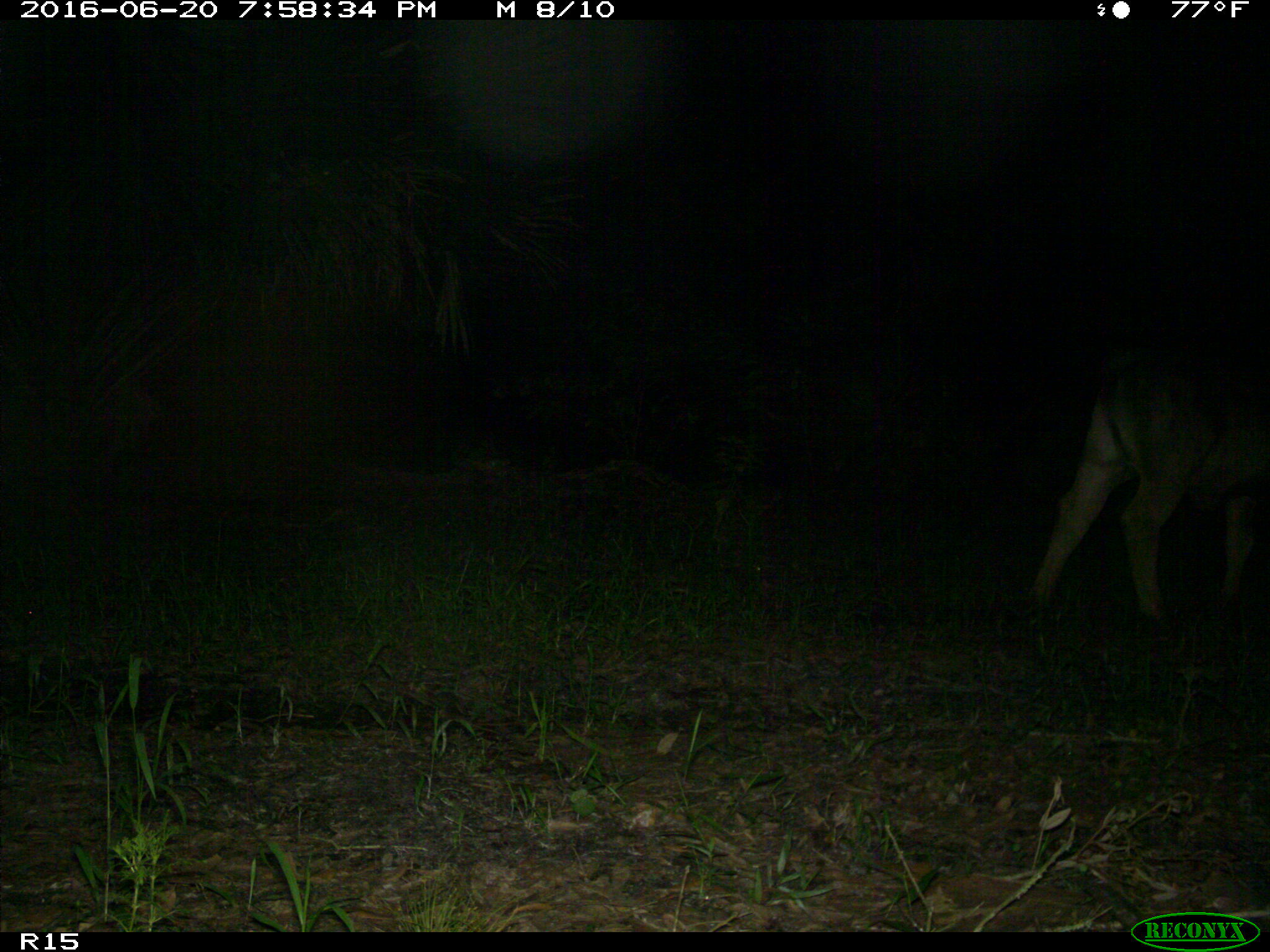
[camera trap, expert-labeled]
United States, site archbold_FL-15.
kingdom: Animalia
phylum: Chordata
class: Mammalia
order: Artiodactyla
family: Bovidae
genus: Bos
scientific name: Bos taurus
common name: domestic cow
Bos taurus (domestic cow).